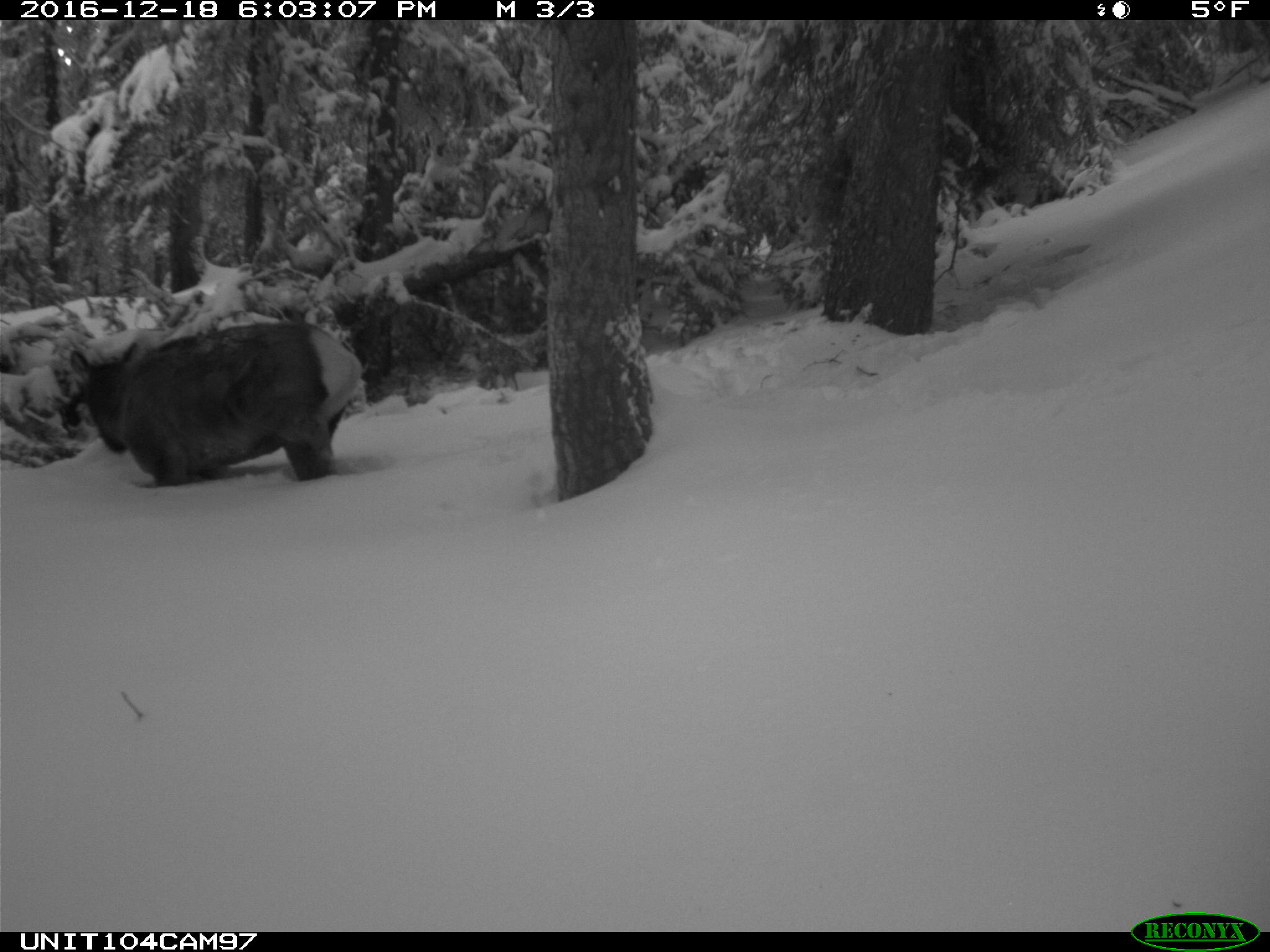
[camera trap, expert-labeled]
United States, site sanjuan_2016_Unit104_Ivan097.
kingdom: Animalia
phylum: Chordata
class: Mammalia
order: Artiodactyla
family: Cervidae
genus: Cervus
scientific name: Cervus elaphus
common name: red deer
Cervus elaphus (red deer).